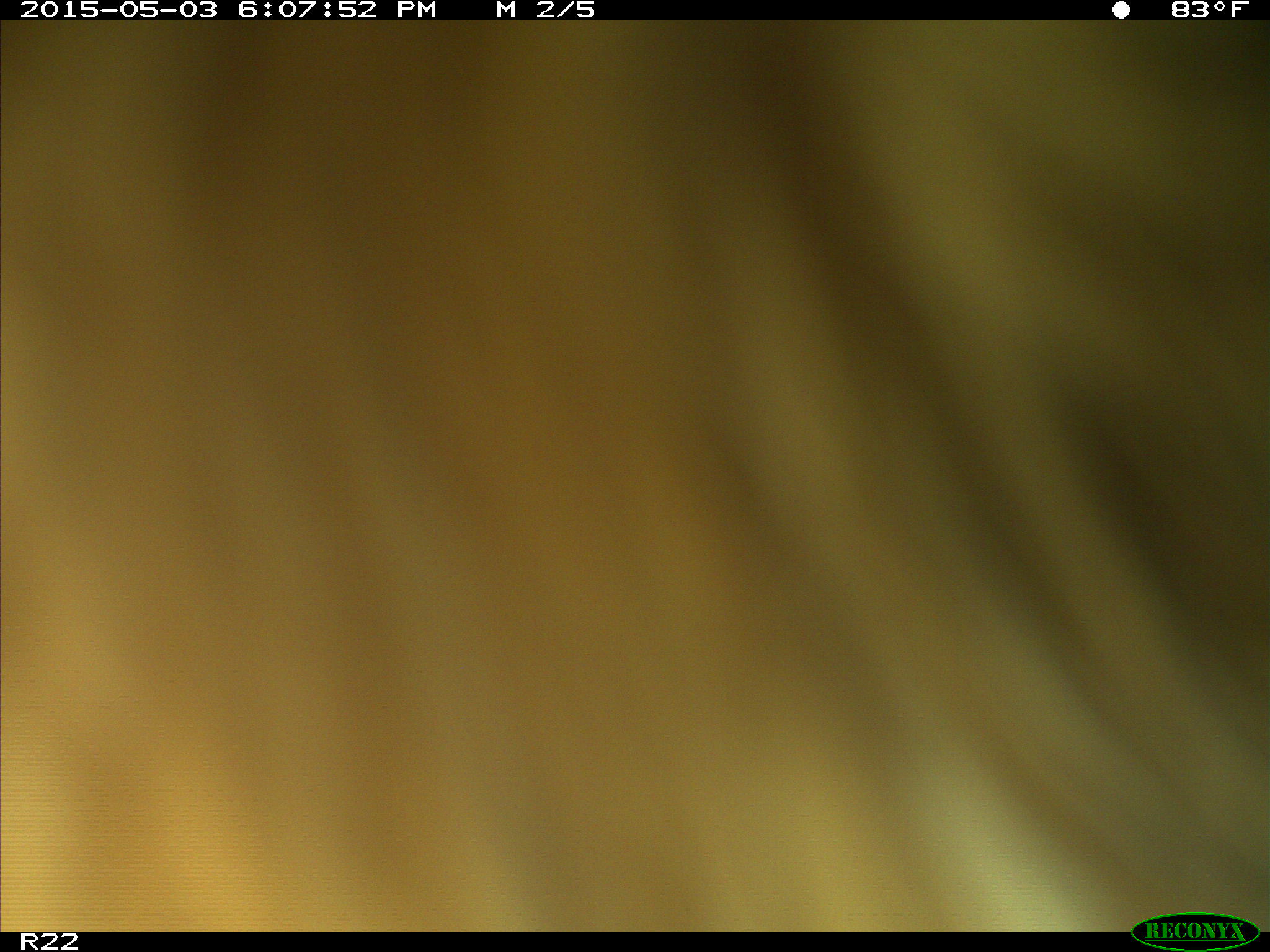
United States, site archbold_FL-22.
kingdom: Animalia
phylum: Chordata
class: Mammalia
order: Artiodactyla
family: Bovidae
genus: Bos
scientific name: Bos taurus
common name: domestic cow